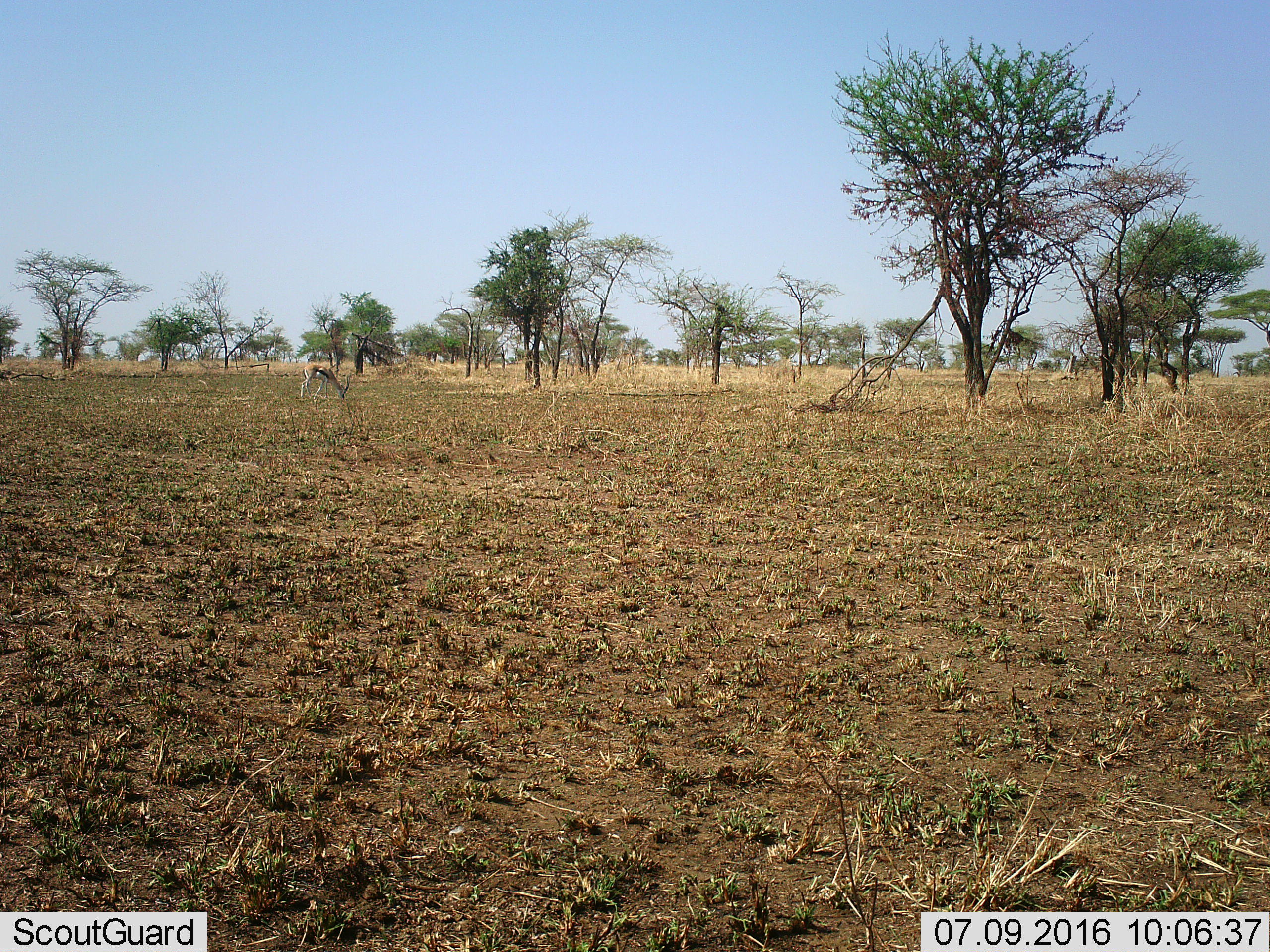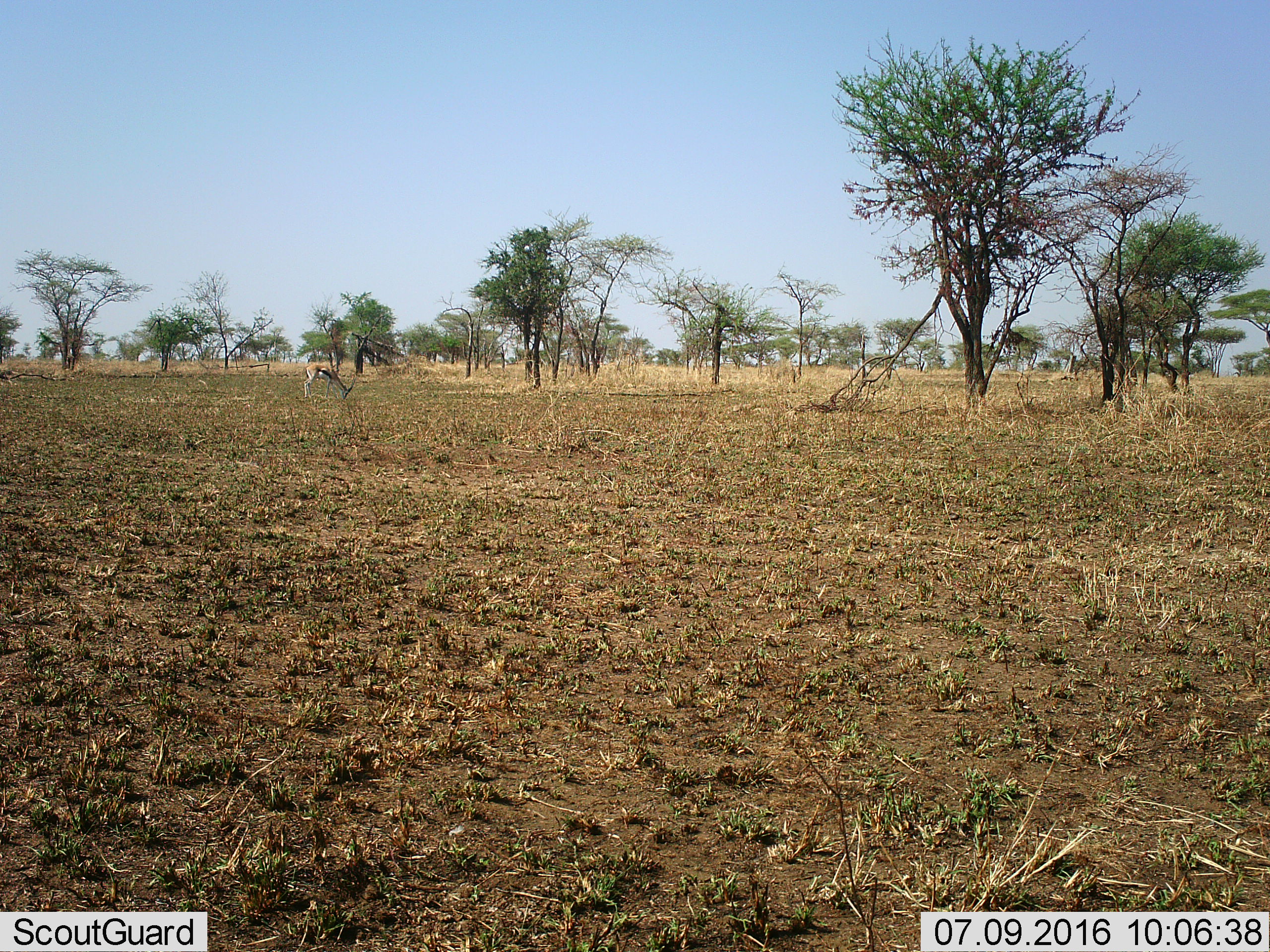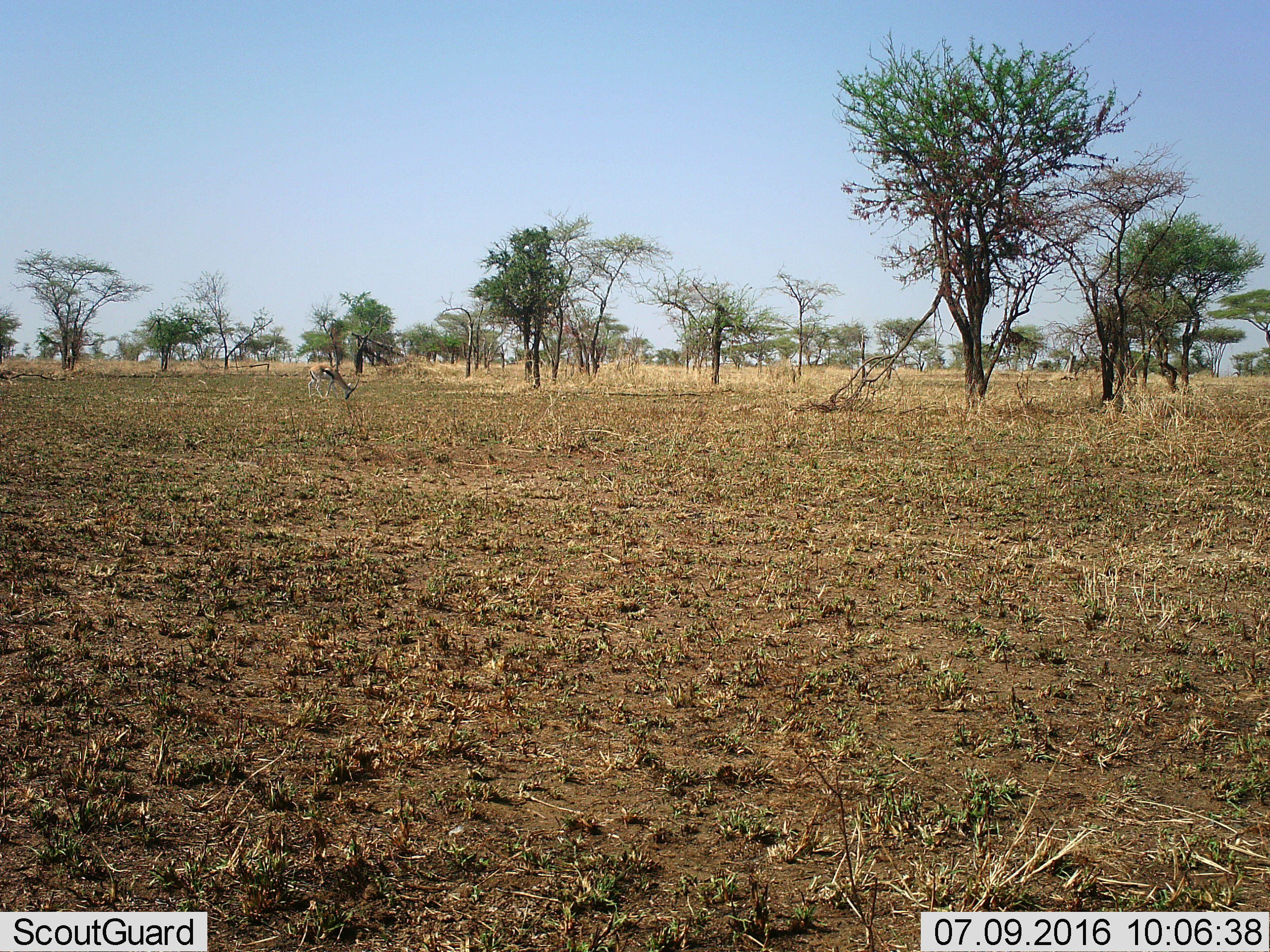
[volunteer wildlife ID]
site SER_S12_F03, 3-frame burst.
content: unidentified animal